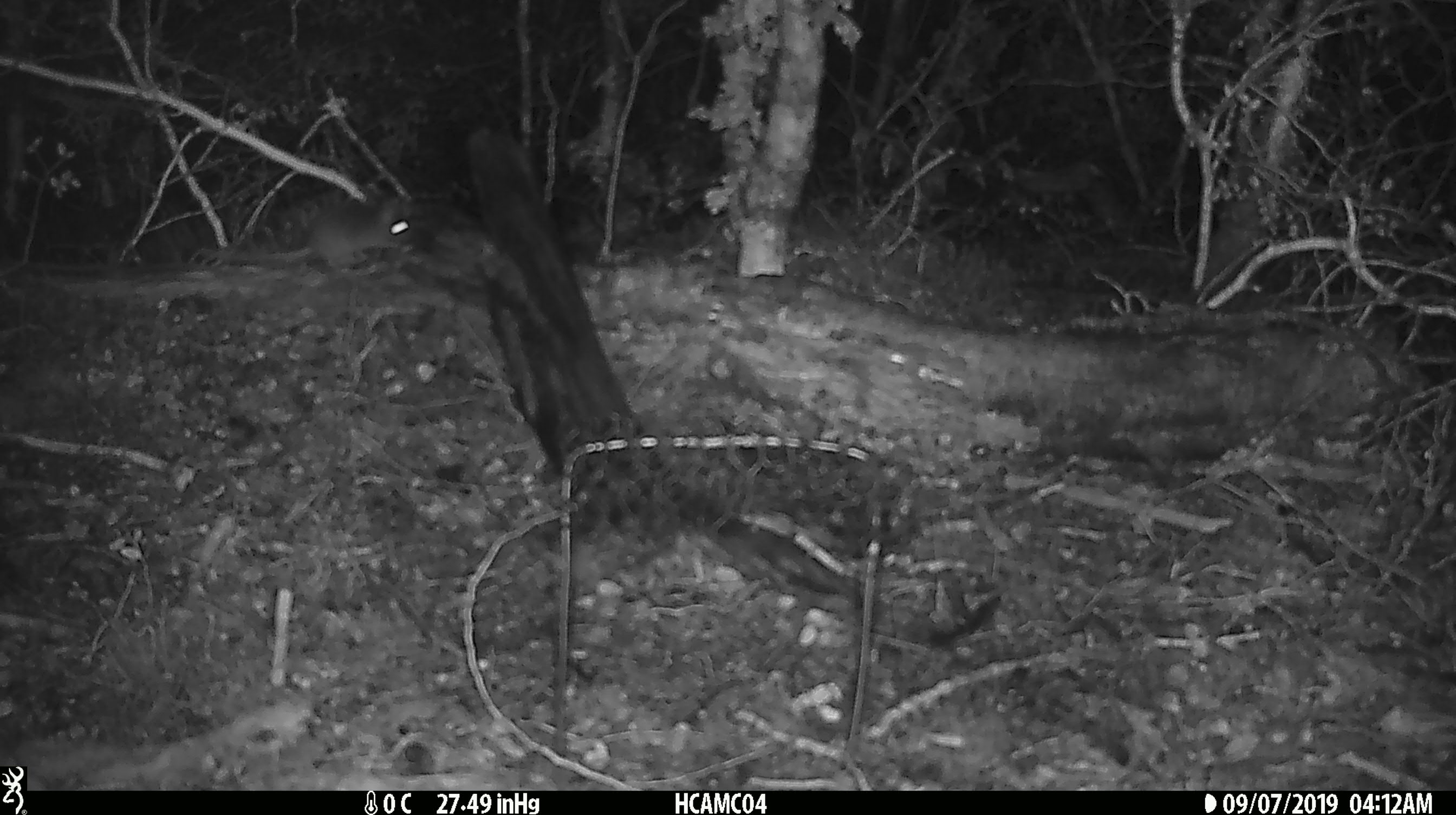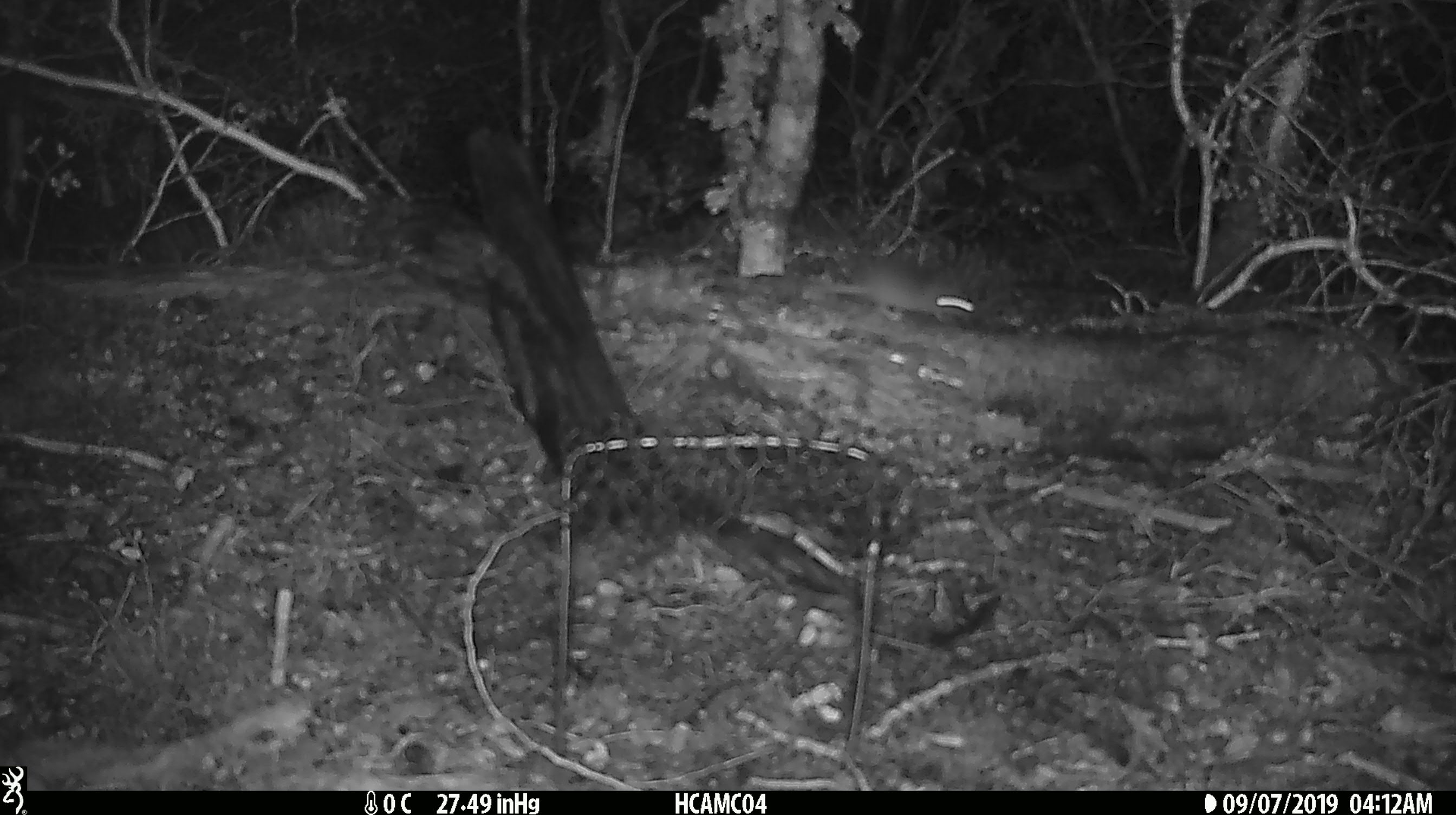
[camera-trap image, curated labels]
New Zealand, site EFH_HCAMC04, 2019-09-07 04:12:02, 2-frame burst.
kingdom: Animalia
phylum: Chordata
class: Mammalia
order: Rodentia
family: Muridae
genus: Mus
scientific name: Mus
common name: mouse